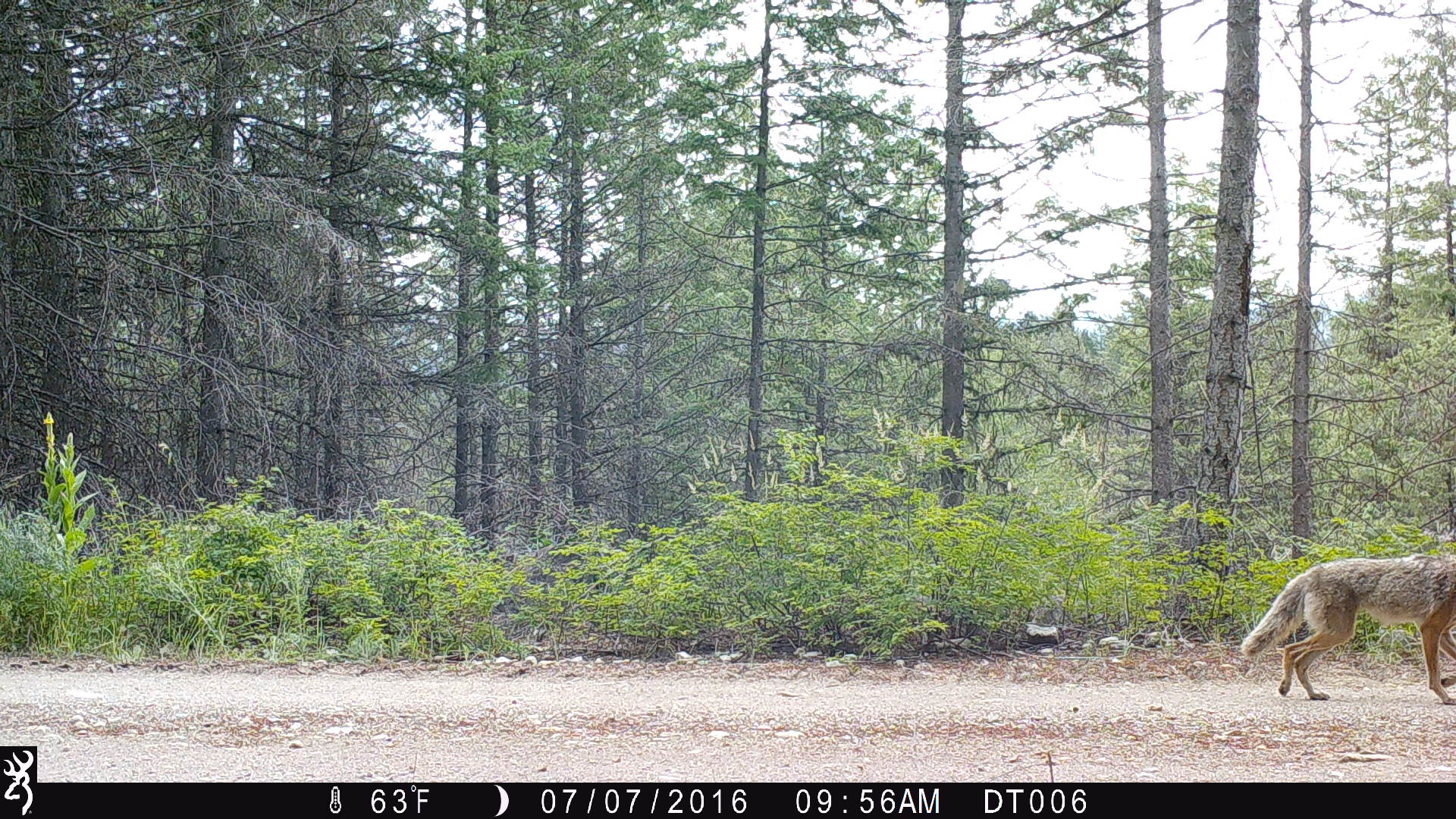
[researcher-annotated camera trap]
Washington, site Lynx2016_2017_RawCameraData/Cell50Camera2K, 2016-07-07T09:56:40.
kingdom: Animalia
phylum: Chordata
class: Mammalia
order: Carnivora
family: Canidae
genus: Canis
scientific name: Canis latrans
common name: coyote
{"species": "Canis latrans (coyote)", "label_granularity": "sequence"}